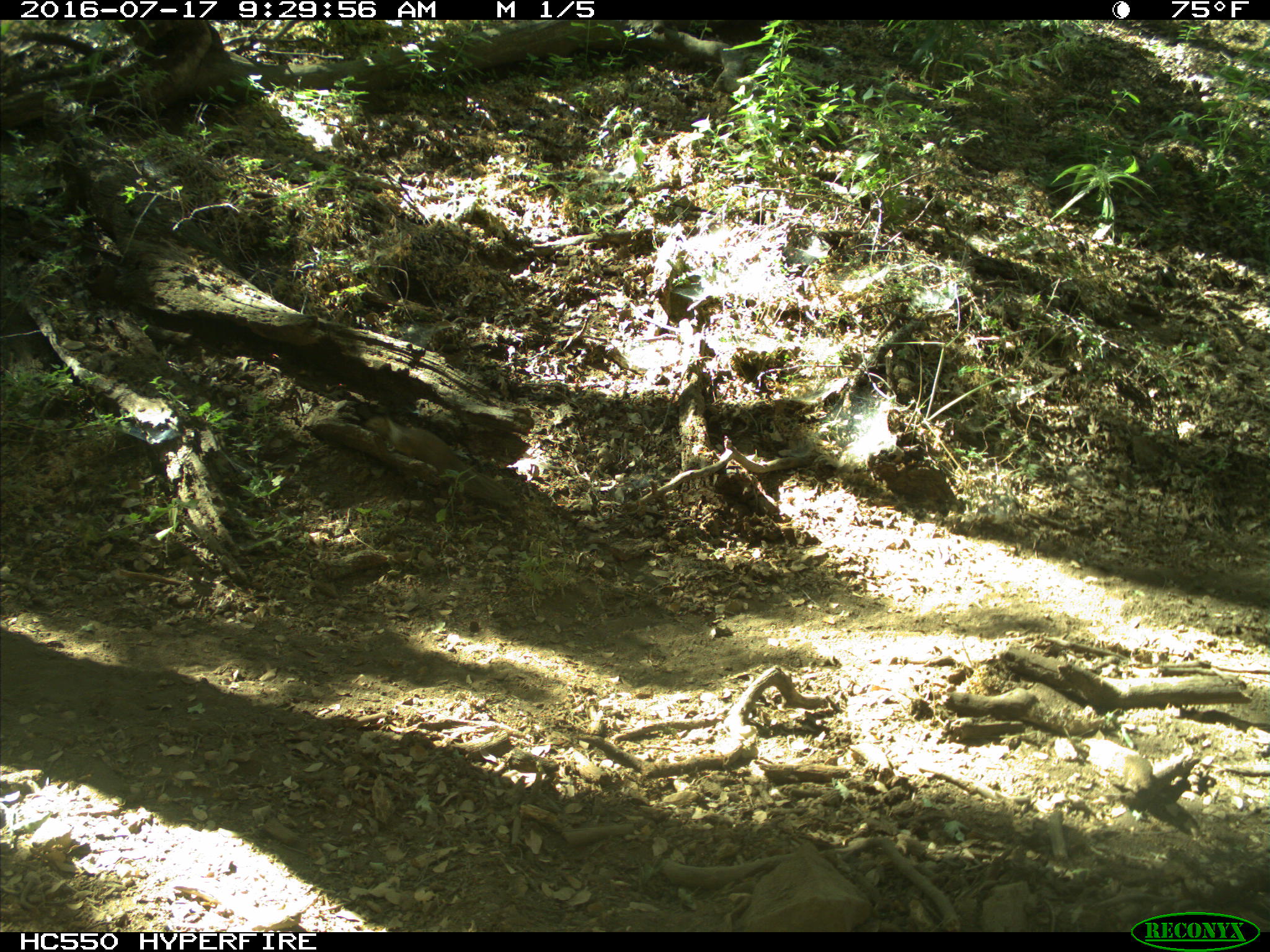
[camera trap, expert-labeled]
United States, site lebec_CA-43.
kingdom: Animalia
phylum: Chordata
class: Mammalia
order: Rodentia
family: Sciuridae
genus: Otospermophilus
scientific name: Otospermophilus beecheyi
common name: california ground squirrel